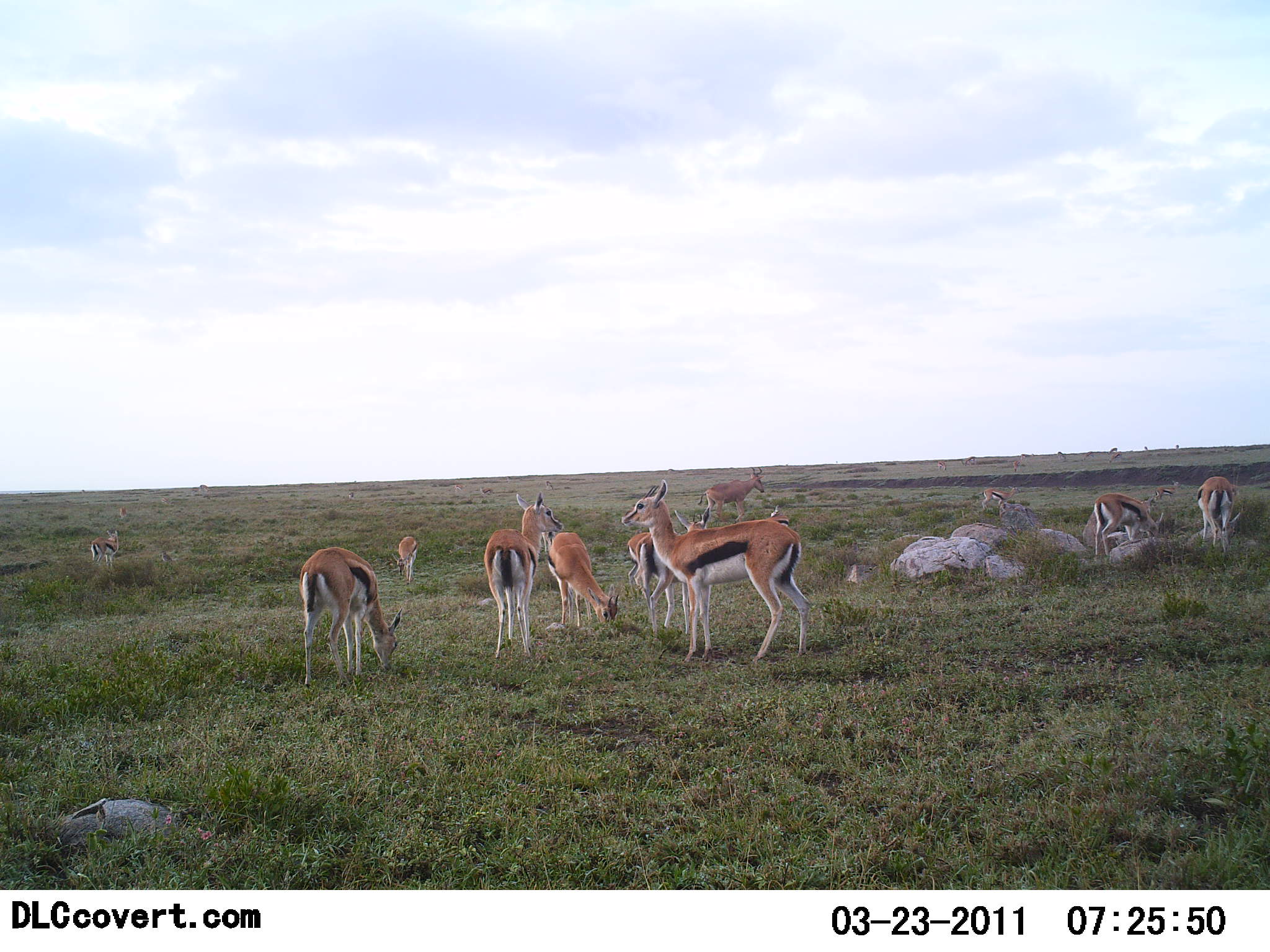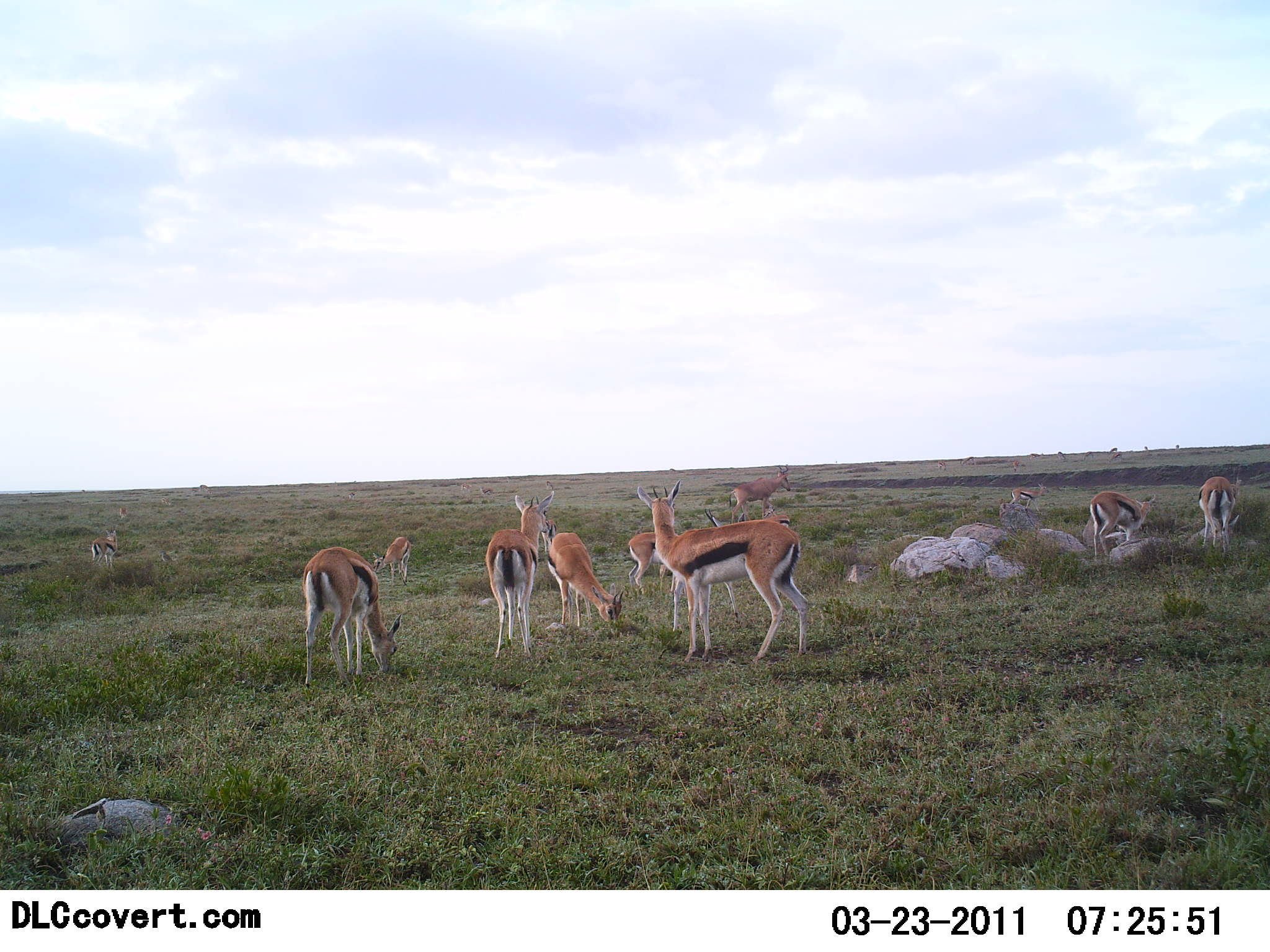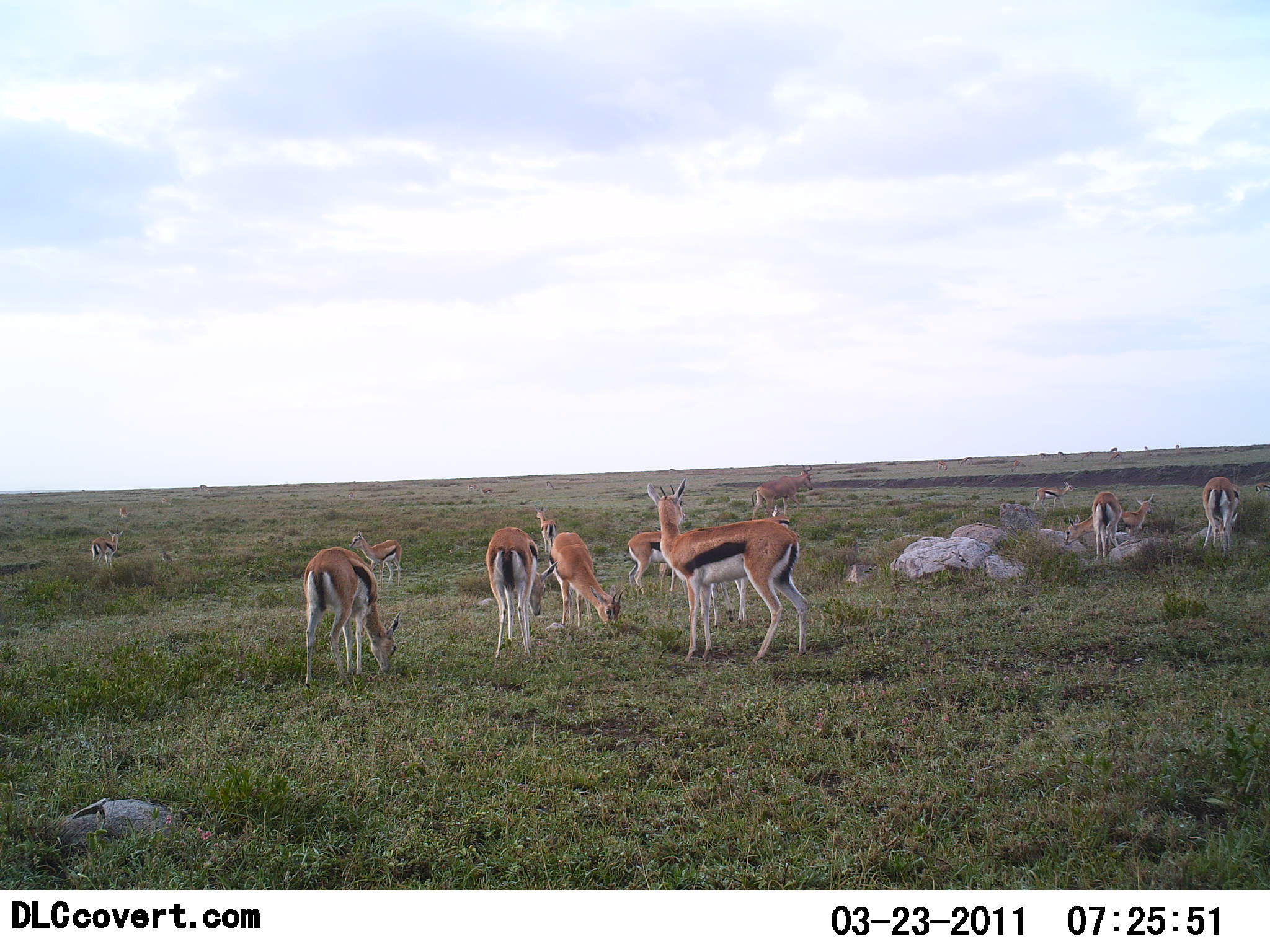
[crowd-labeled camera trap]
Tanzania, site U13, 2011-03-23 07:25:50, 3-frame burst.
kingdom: Animalia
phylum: Chordata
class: Mammalia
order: Artiodactyla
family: Bovidae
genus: Eudorcas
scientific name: Eudorcas thomsonii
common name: thomson's gazelle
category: gazellethomsons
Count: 11-50.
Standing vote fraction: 88%.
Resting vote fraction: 19%.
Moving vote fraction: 31%.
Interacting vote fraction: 6%.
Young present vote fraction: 12%.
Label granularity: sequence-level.